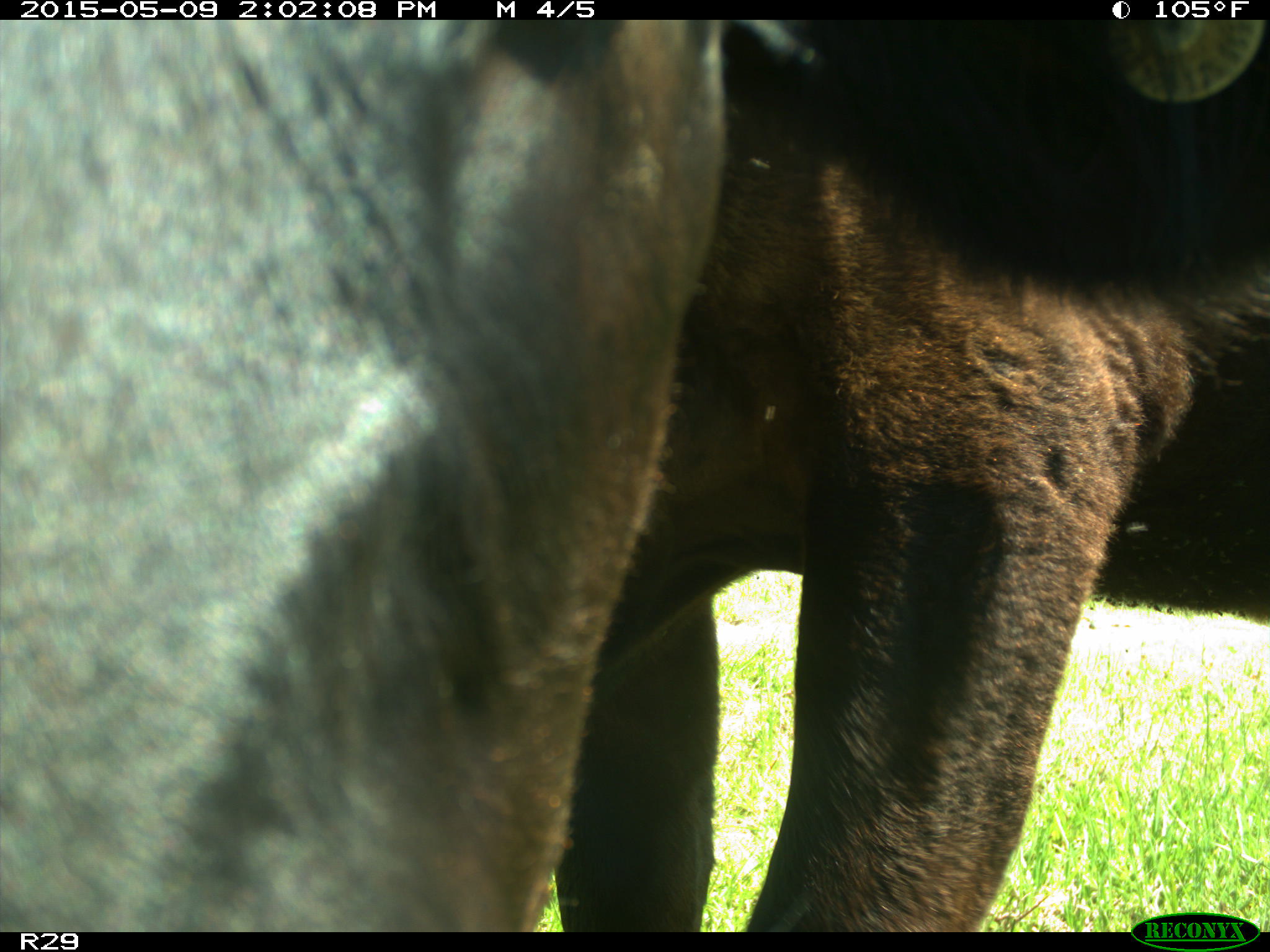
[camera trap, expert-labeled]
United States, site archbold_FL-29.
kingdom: Animalia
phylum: Chordata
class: Mammalia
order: Artiodactyla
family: Bovidae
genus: Bos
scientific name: Bos taurus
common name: domestic cow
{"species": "Bos taurus (domestic cow)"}